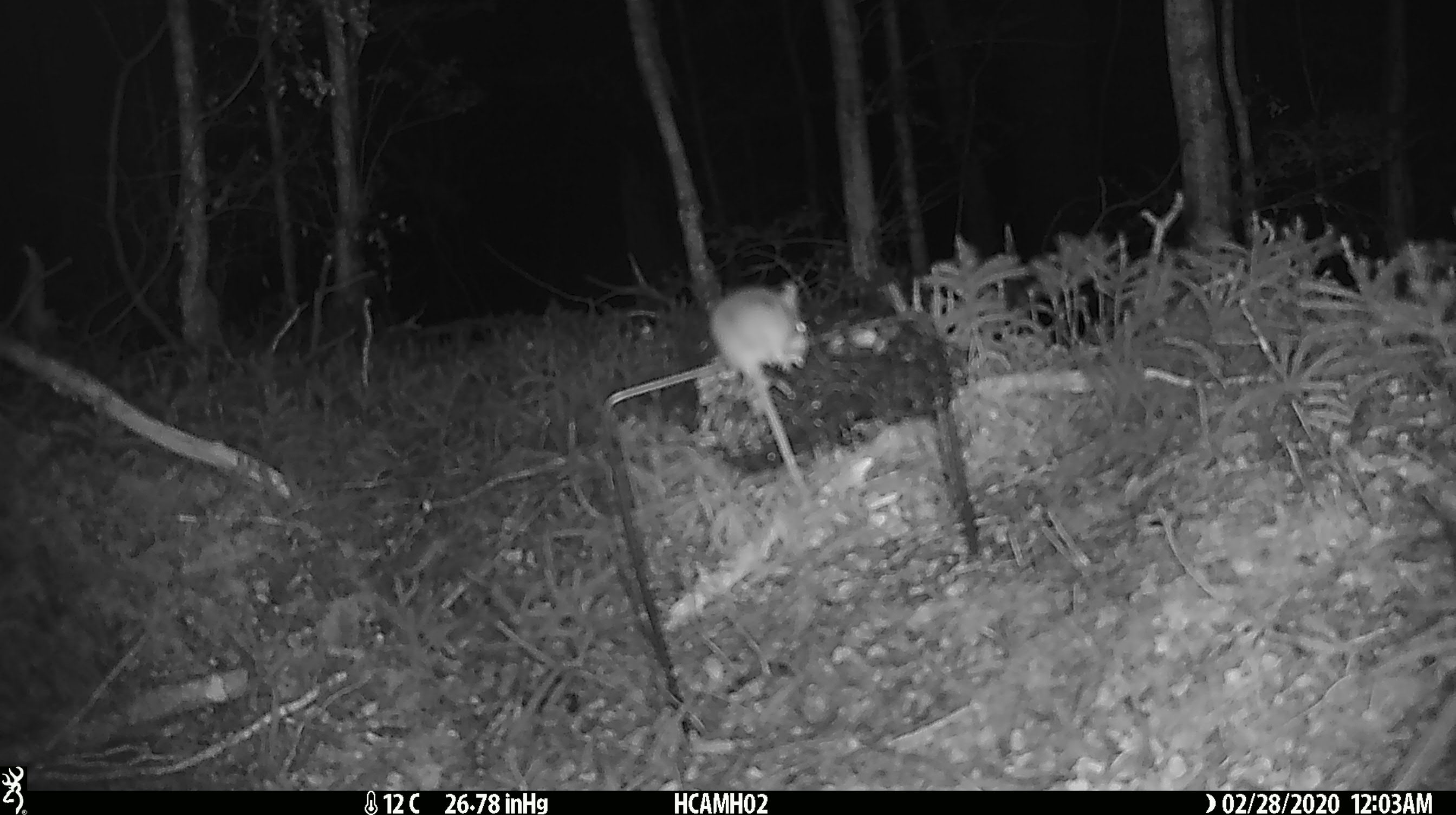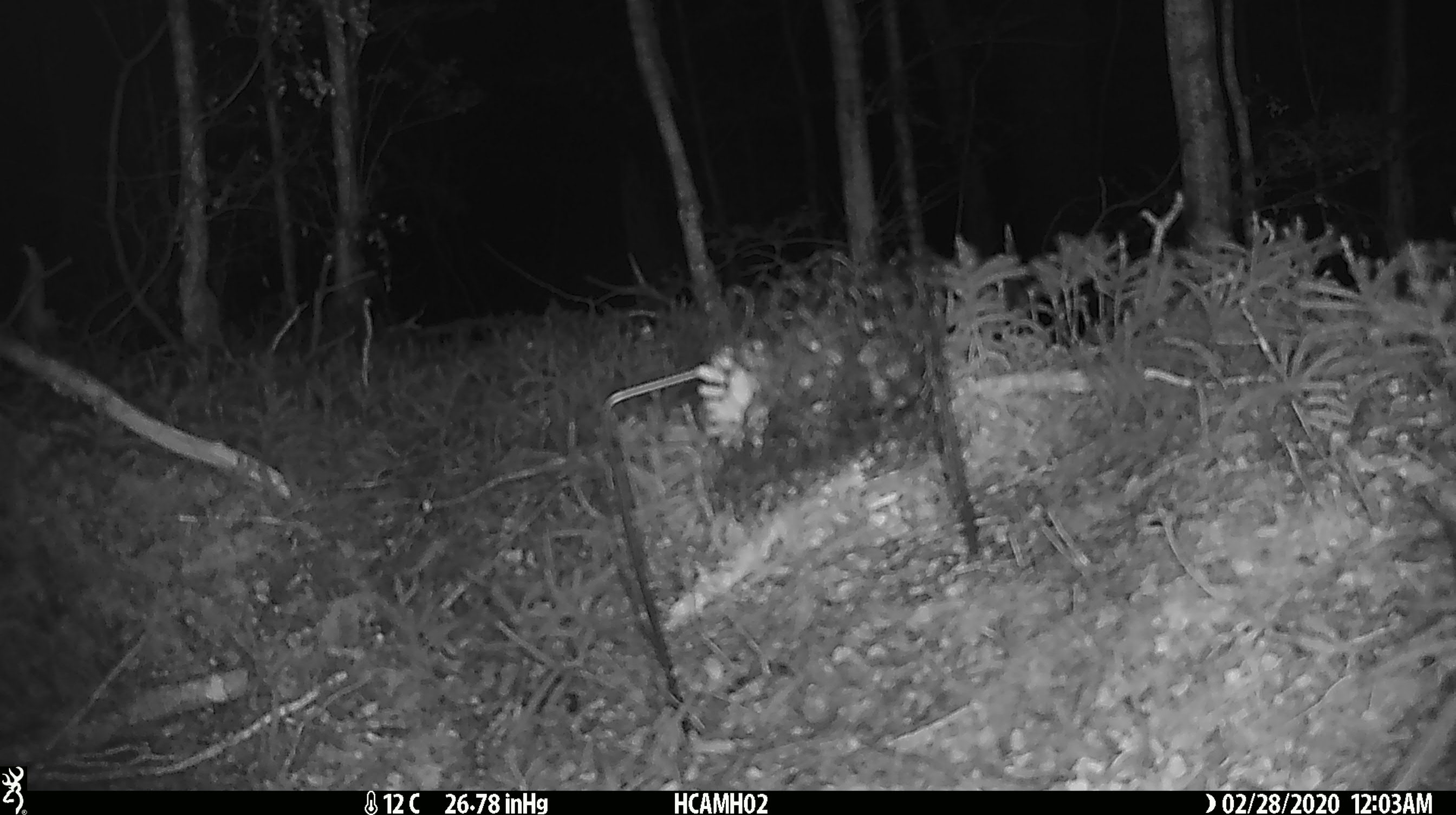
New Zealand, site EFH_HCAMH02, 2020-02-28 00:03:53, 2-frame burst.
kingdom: Animalia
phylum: Chordata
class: Mammalia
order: Rodentia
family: Muridae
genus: Mus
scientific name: Mus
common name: mouse